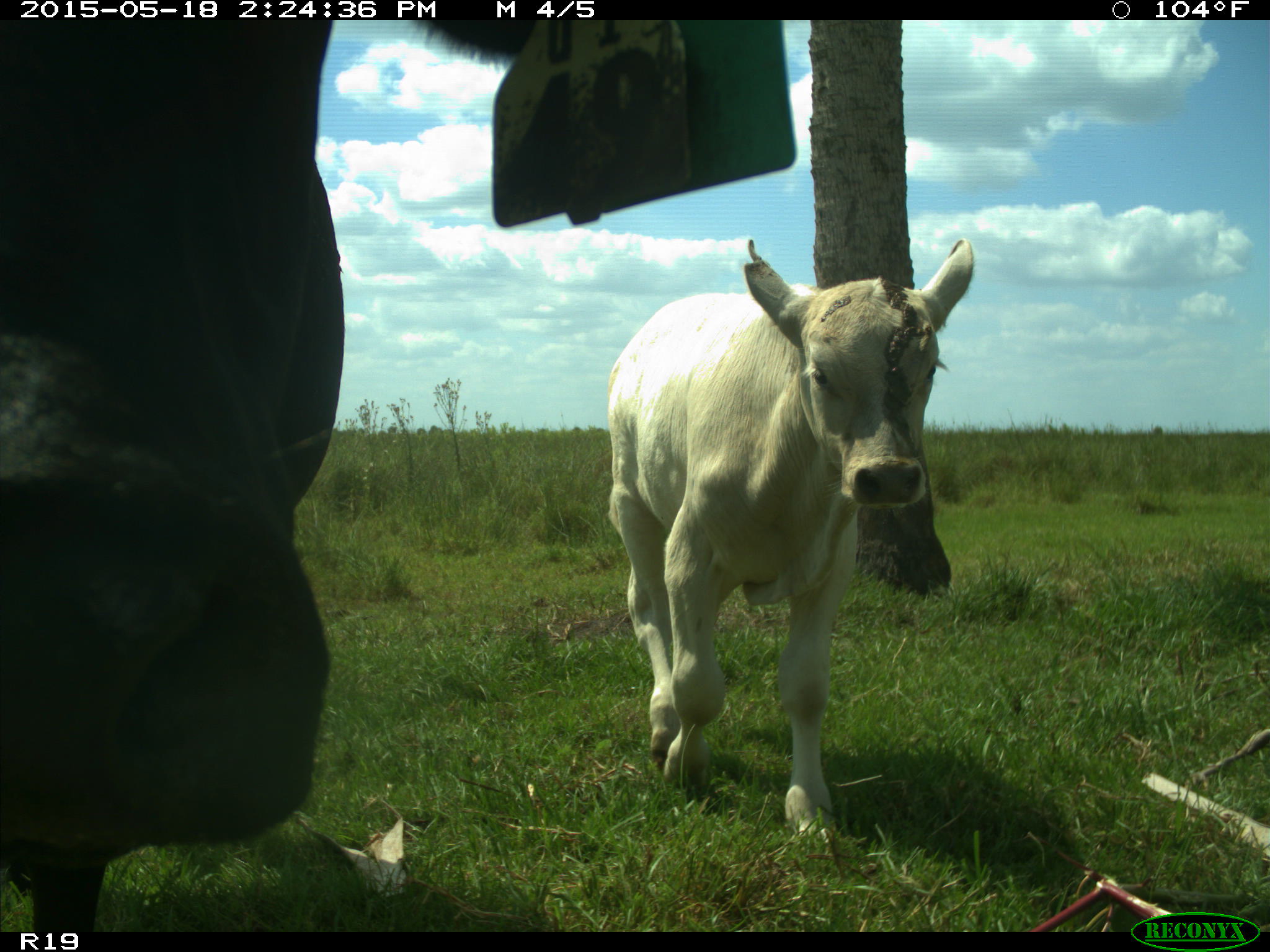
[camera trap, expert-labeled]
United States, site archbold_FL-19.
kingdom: Animalia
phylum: Chordata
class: Mammalia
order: Artiodactyla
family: Bovidae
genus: Bos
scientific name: Bos taurus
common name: domestic cow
Bos taurus (domestic cow).